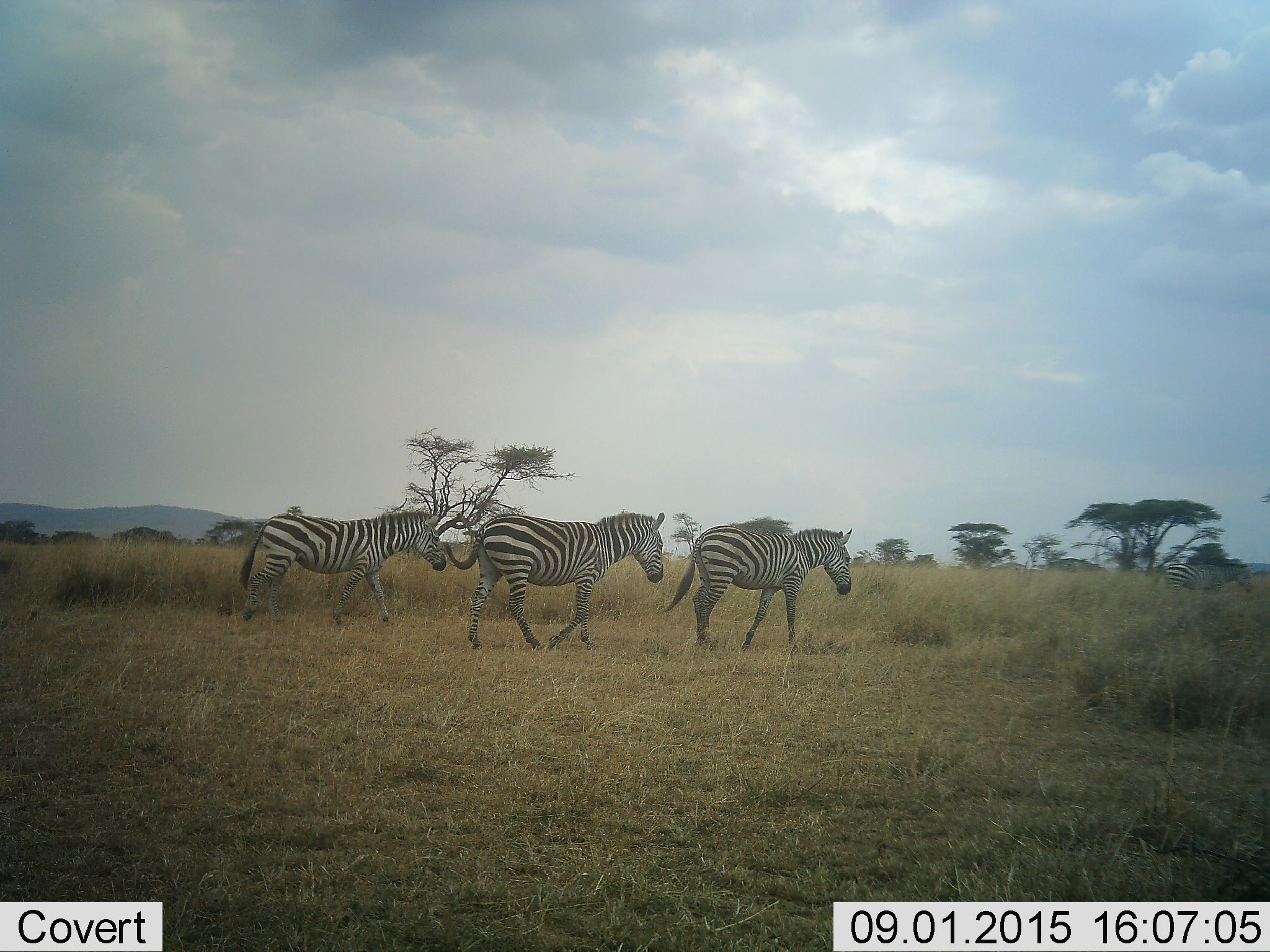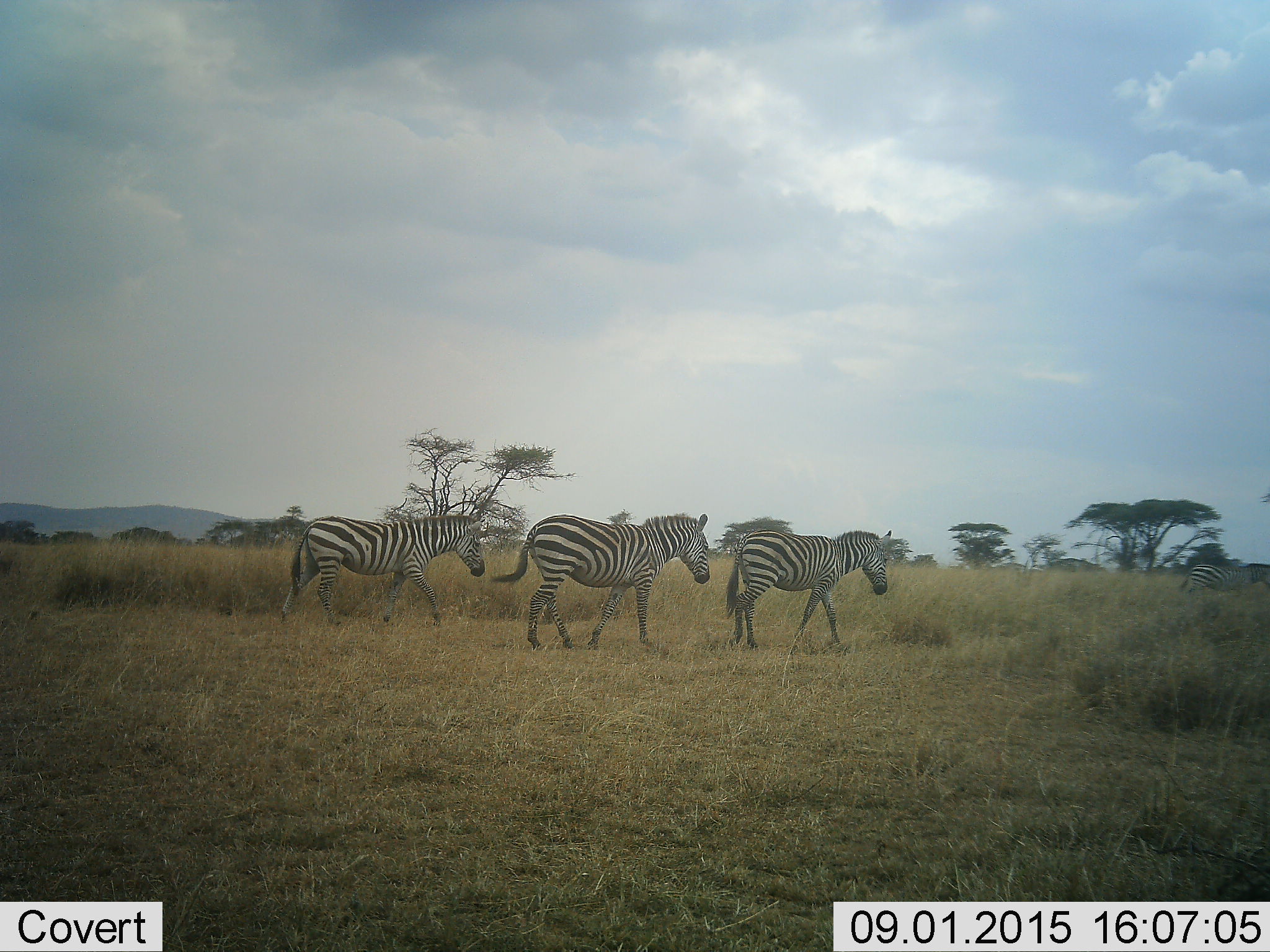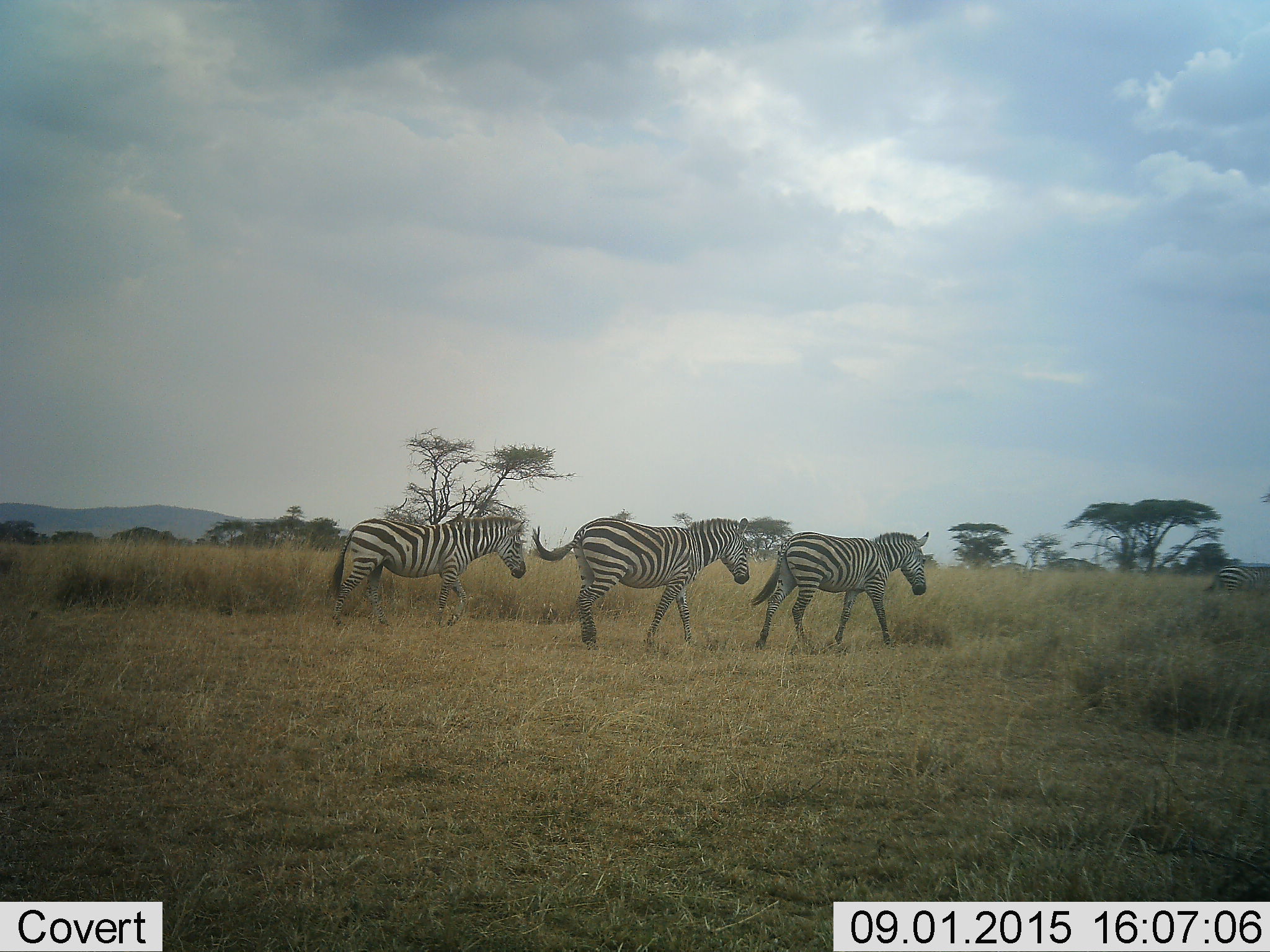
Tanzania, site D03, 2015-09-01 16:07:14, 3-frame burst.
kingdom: Animalia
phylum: Chordata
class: Mammalia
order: Perissodactyla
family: Equidae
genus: Equus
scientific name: Equus quagga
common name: plains zebra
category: zebra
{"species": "zebra (plains zebra) (Equus quagga)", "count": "4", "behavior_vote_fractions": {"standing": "0%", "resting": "0%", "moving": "100%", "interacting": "0%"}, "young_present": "5%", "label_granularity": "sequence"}